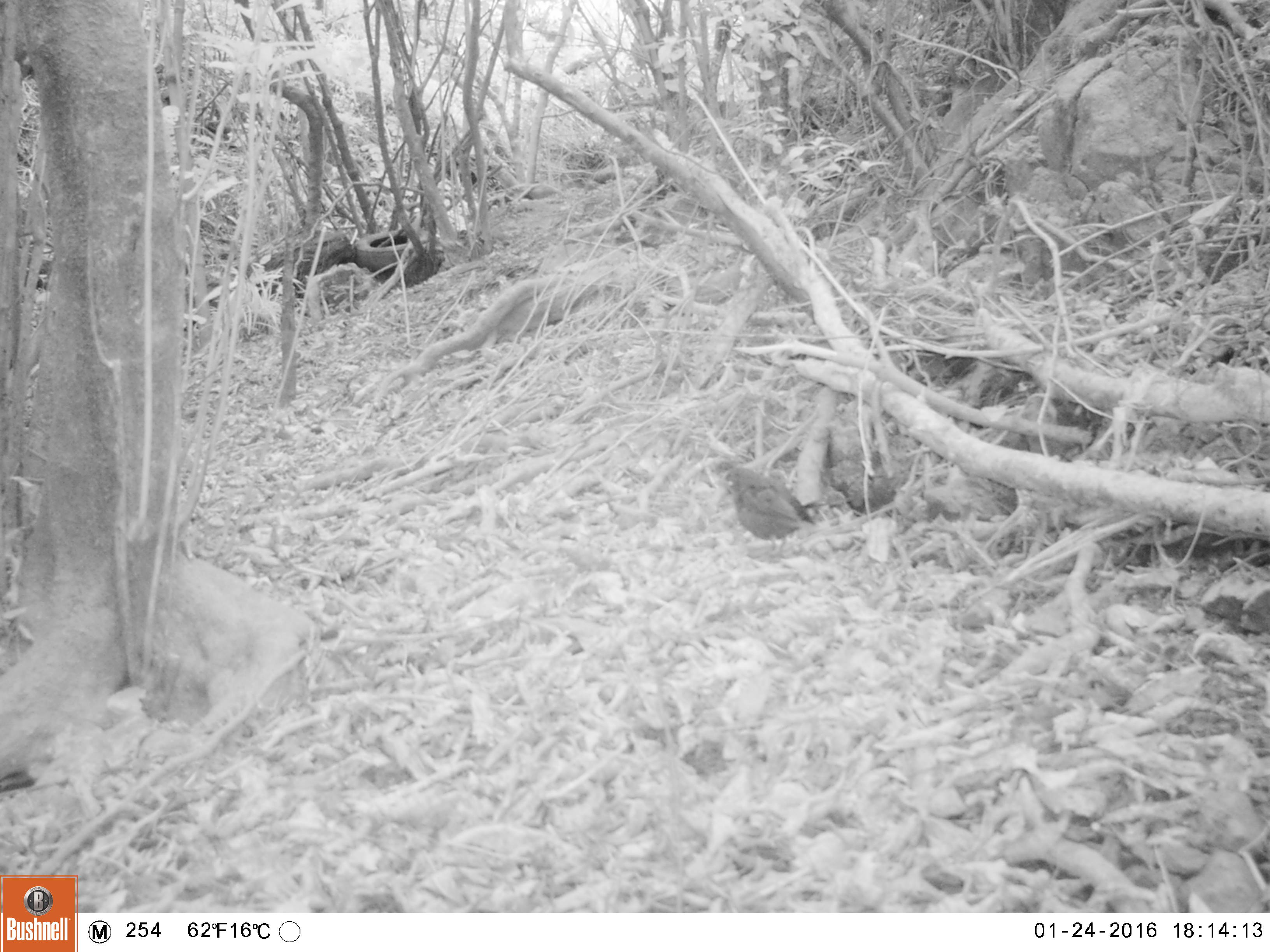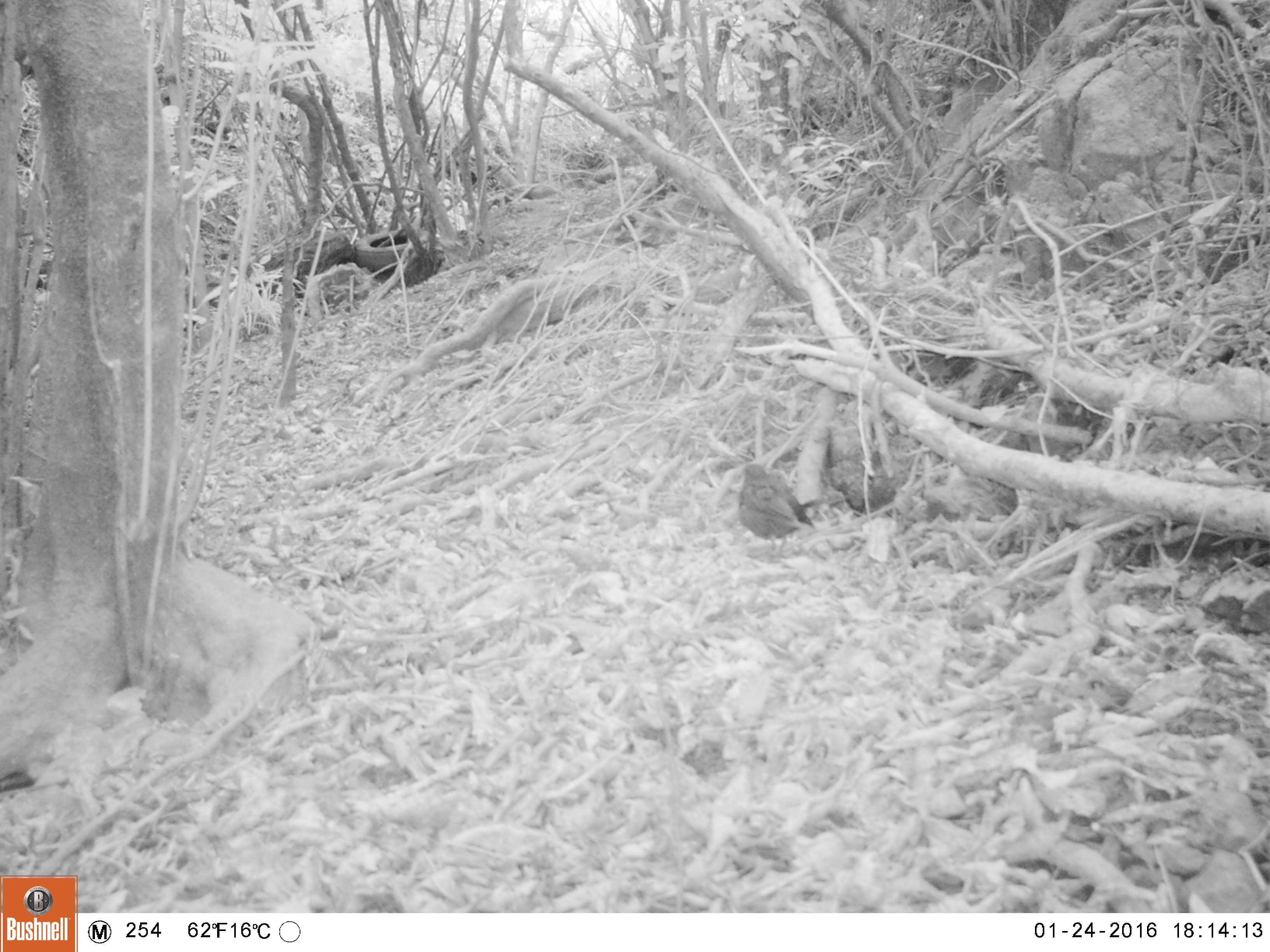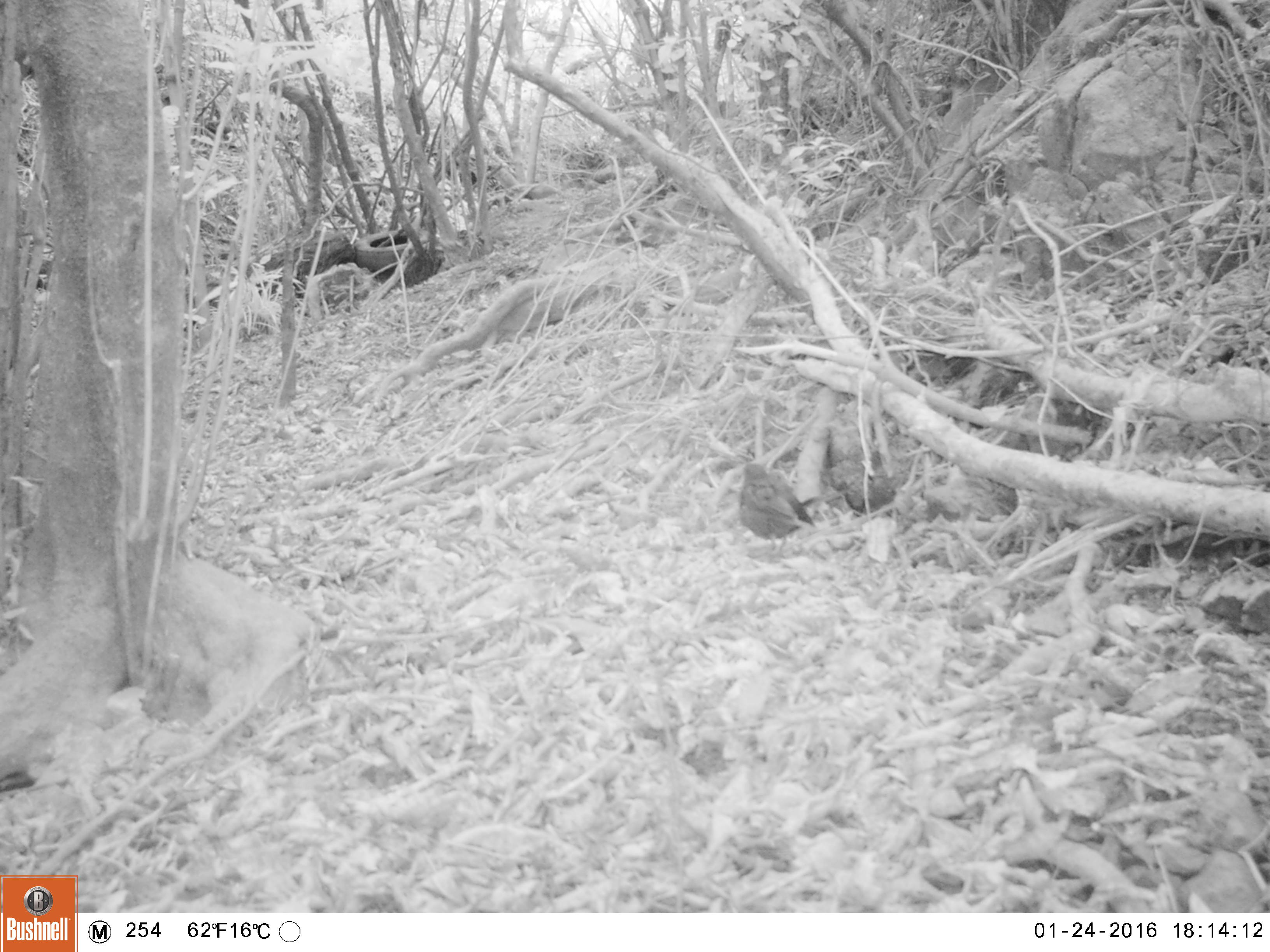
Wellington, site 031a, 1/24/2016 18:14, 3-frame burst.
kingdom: Animalia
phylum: Chordata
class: Aves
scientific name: Aves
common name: bird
Bird (Aves).